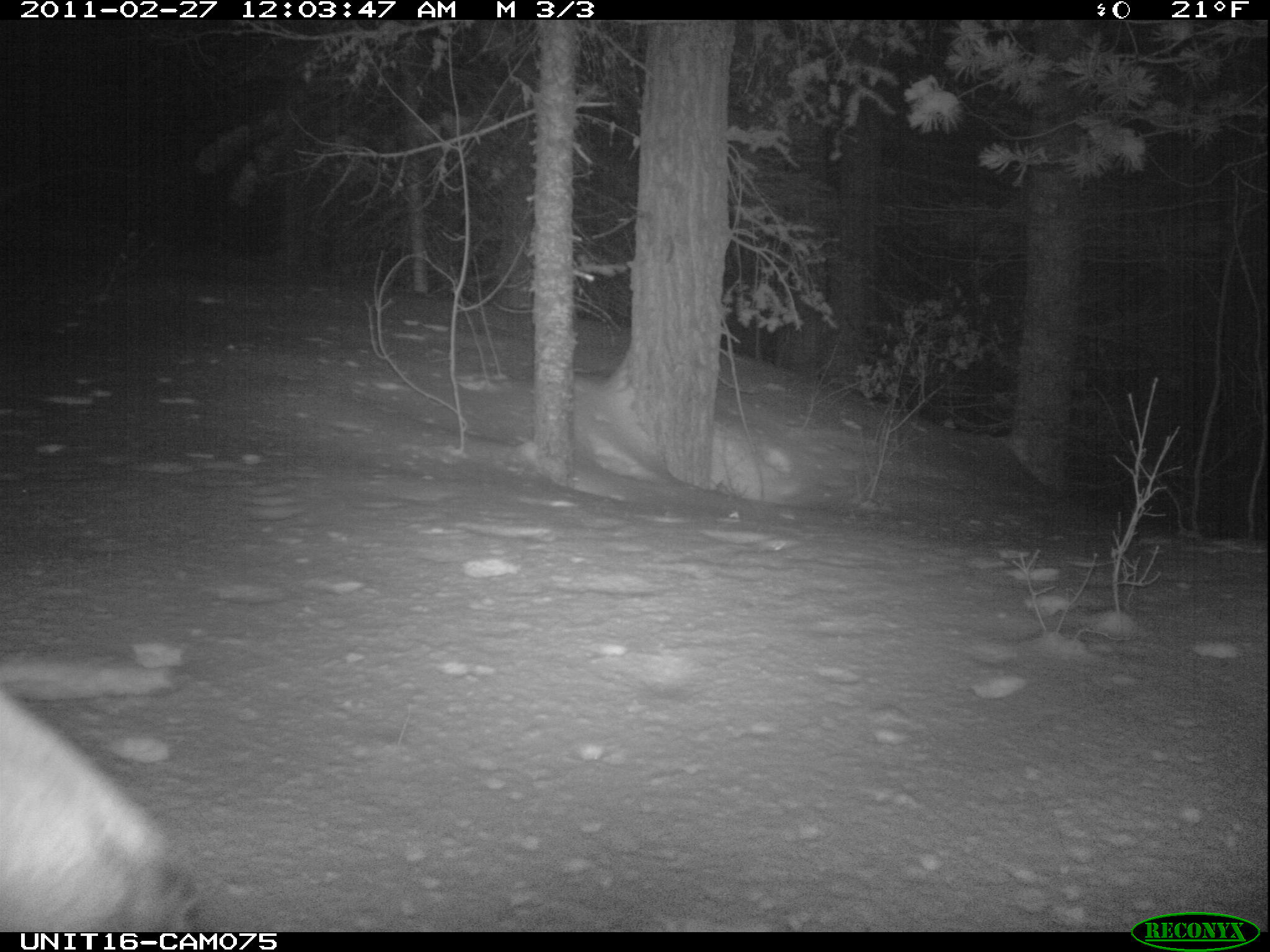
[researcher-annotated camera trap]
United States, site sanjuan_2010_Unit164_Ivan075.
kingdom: Animalia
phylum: Chordata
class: Mammalia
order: Artiodactyla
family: Cervidae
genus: Cervus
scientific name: Cervus elaphus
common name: red deer